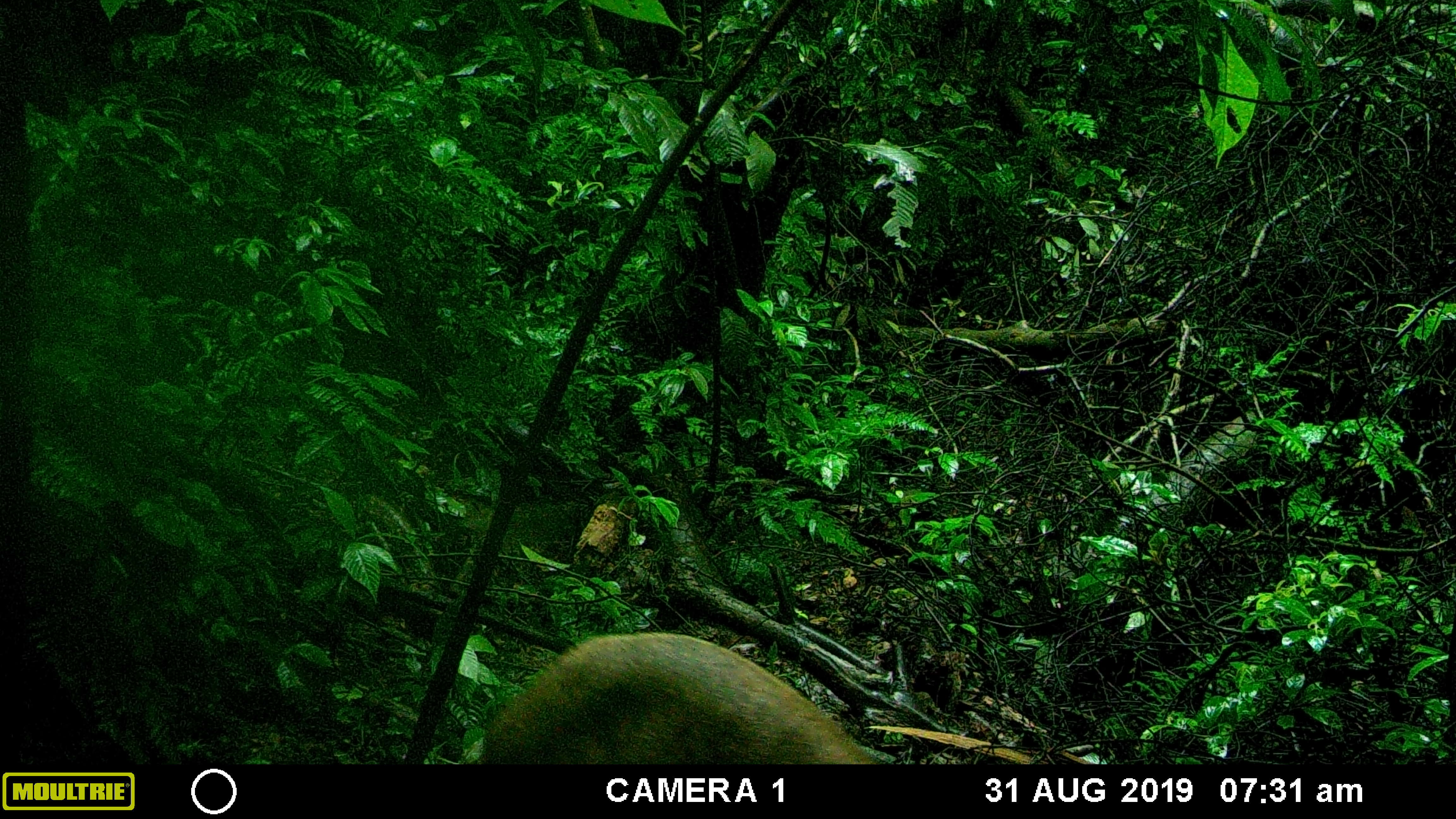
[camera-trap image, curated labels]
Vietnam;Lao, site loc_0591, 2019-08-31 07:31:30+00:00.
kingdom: Animalia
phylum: Chordata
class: Mammalia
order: Artiodactyla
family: Suidae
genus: Sus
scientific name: Sus scrofa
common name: eurasian wild pig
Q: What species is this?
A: Eurasian wild pig (Sus scrofa).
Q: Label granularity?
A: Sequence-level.